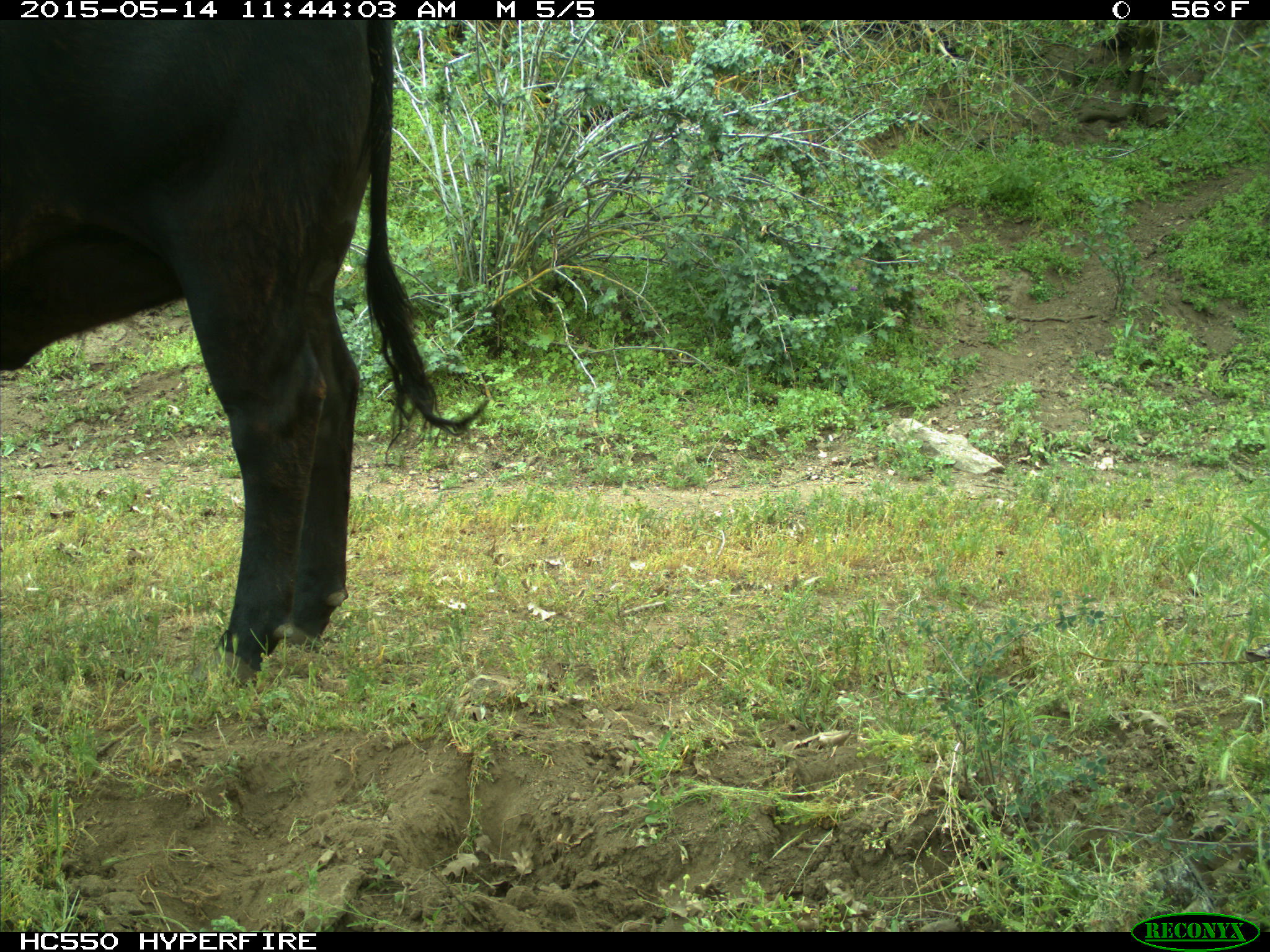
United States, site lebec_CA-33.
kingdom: Animalia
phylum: Chordata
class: Mammalia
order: Artiodactyla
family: Bovidae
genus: Bos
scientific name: Bos taurus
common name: domestic cow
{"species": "Bos taurus (domestic cow)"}